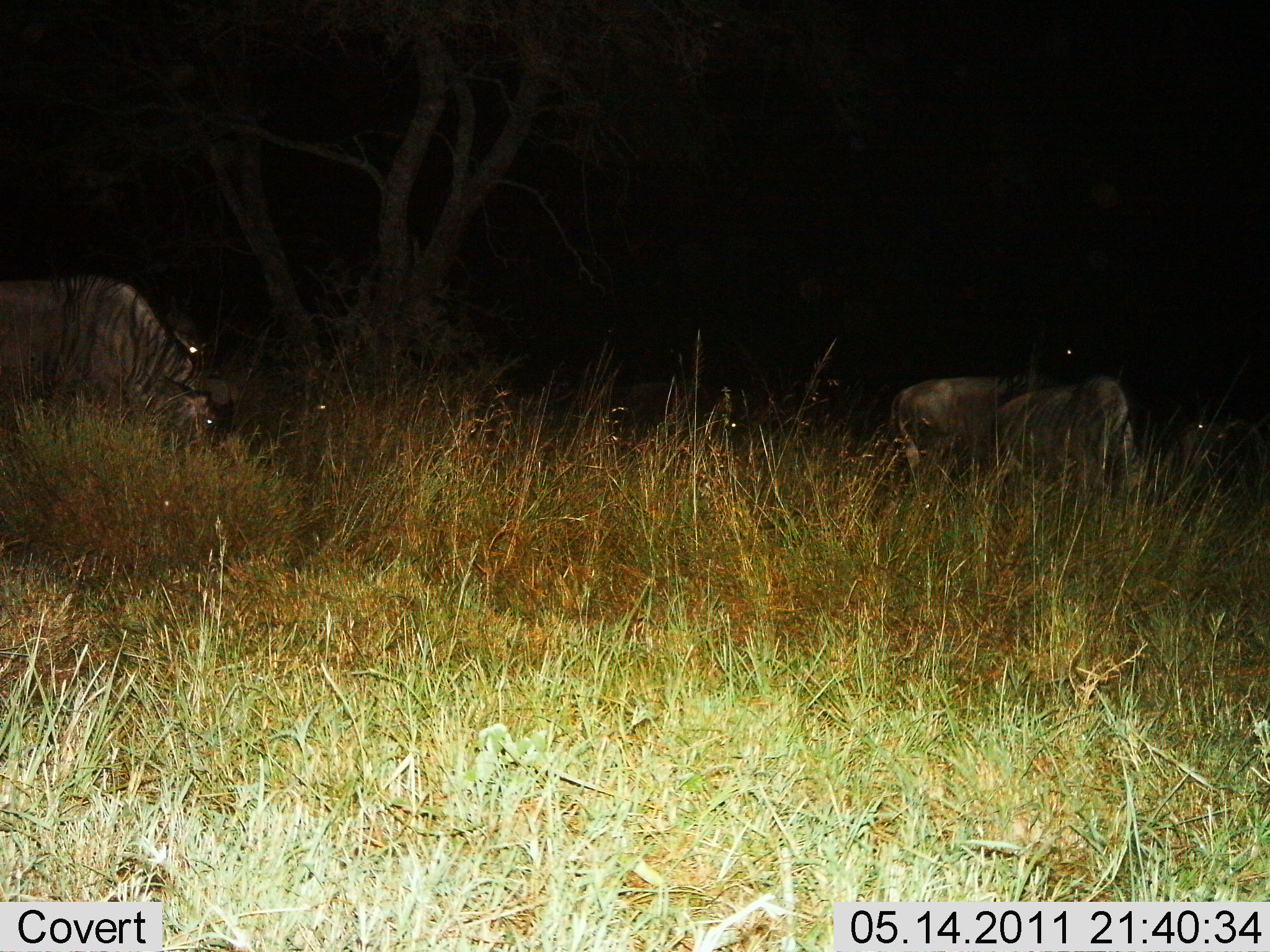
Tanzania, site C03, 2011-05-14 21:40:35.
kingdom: Animalia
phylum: Chordata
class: Mammalia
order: Artiodactyla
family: Bovidae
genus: Connochaetes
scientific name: Connochaetes taurinus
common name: blue wildebeest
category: wildebeest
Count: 5.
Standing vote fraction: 31%.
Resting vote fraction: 0%.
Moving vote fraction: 15%.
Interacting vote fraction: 0%.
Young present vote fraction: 0%.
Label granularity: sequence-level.